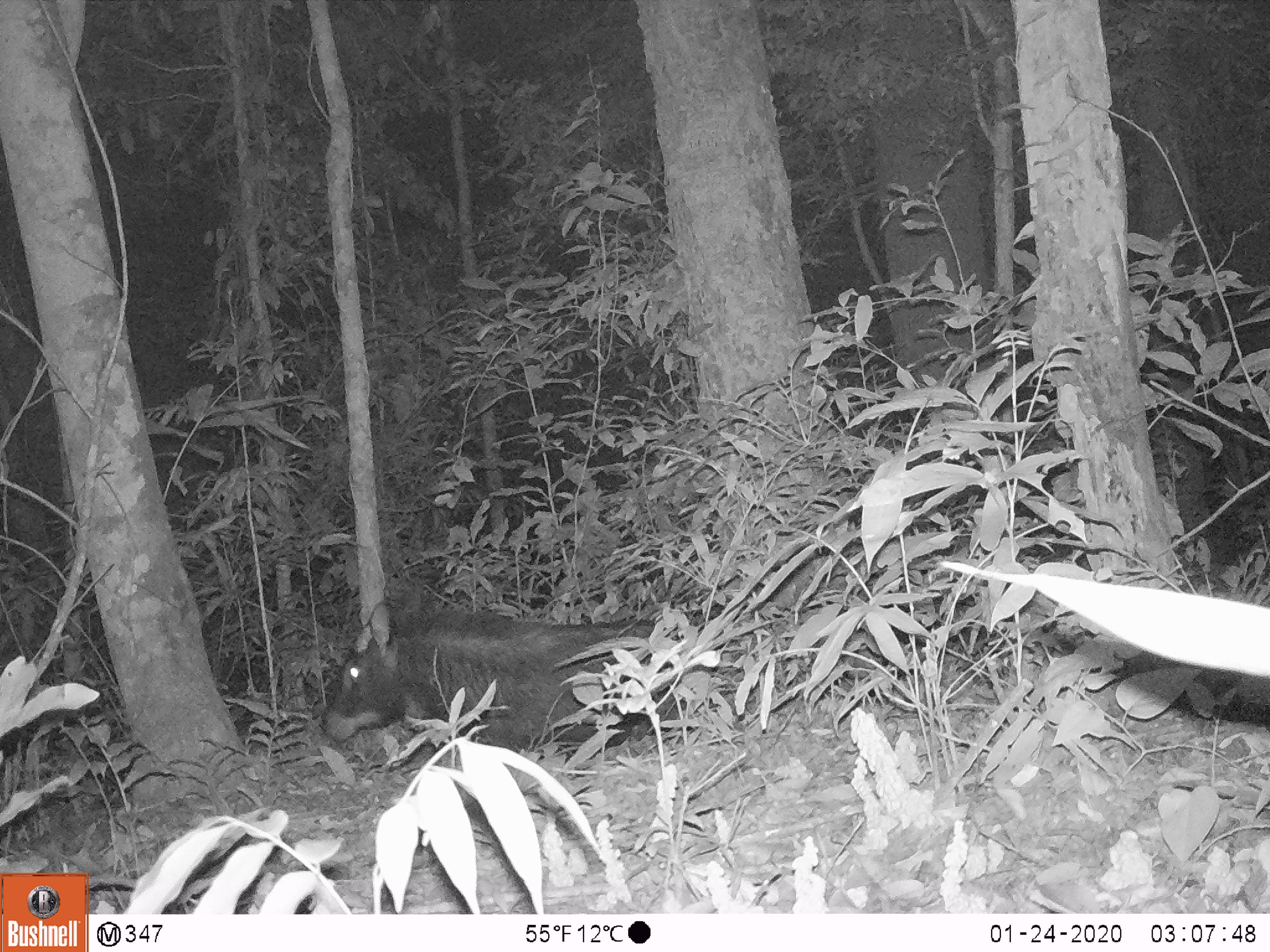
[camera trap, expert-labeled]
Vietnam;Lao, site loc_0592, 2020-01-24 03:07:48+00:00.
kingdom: Animalia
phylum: Chordata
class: Mammalia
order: Artiodactyla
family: Bovidae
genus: Capricornis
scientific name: Capricornis sumatraensis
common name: chinese serow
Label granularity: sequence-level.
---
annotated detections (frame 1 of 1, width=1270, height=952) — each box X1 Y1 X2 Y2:
chinese serow: 321 596 680 752